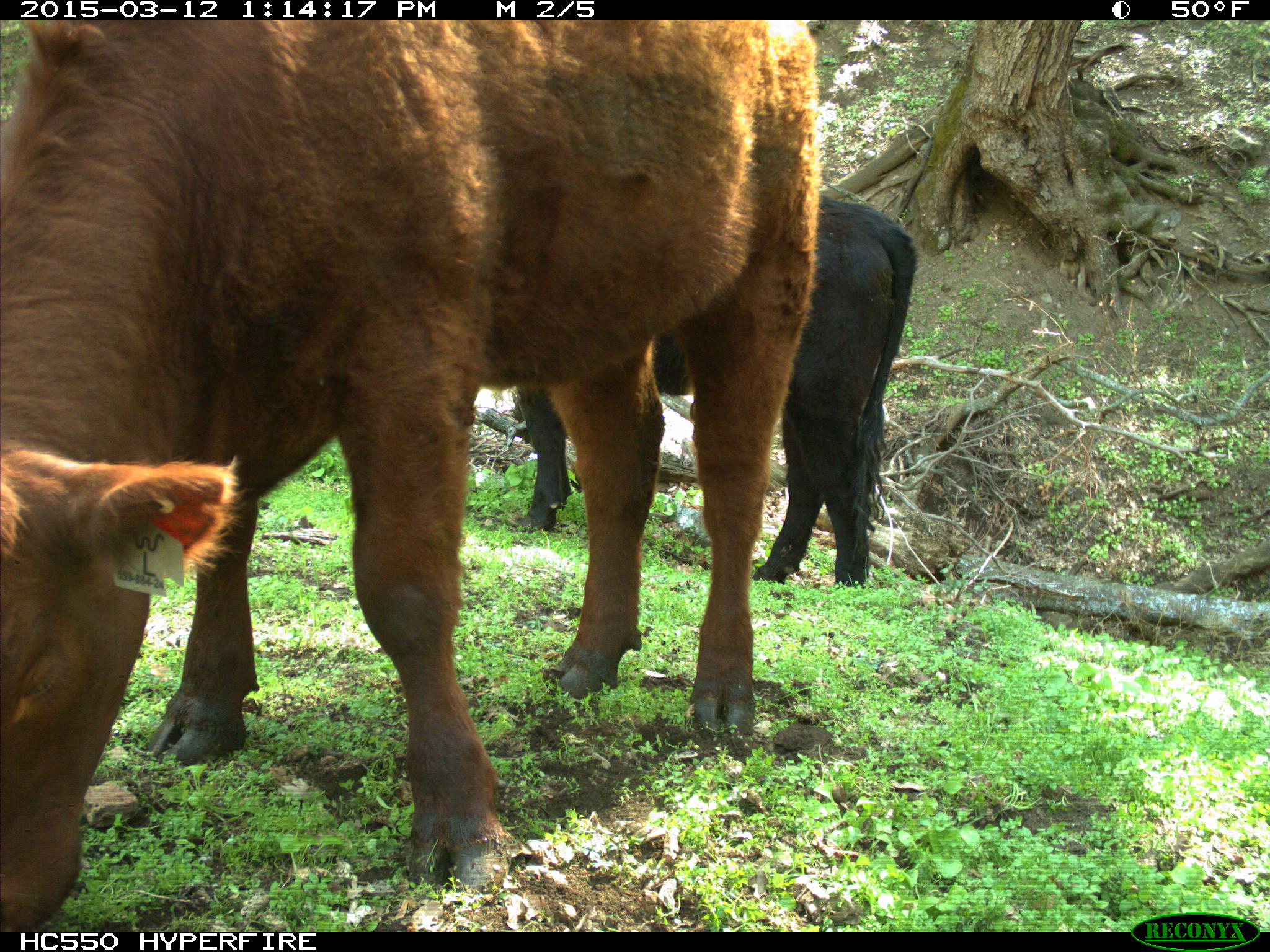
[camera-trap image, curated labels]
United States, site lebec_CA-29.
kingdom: Animalia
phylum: Chordata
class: Mammalia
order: Artiodactyla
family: Bovidae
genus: Bos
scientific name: Bos taurus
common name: domestic cow